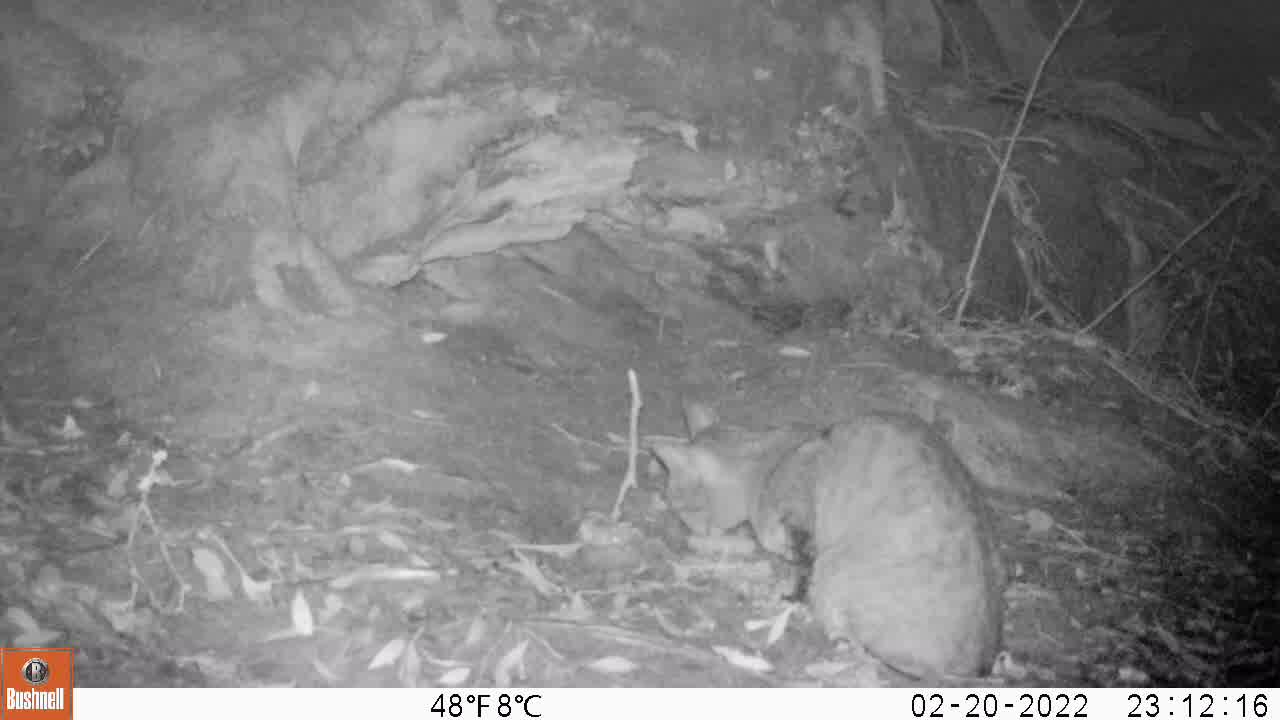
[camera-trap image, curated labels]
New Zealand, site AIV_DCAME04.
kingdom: Animalia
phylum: Chordata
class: Mammalia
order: Carnivora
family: Felidae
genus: Felis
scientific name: Felis catus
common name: domestic cat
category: cat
Cat (domestic cat) (Felis catus).